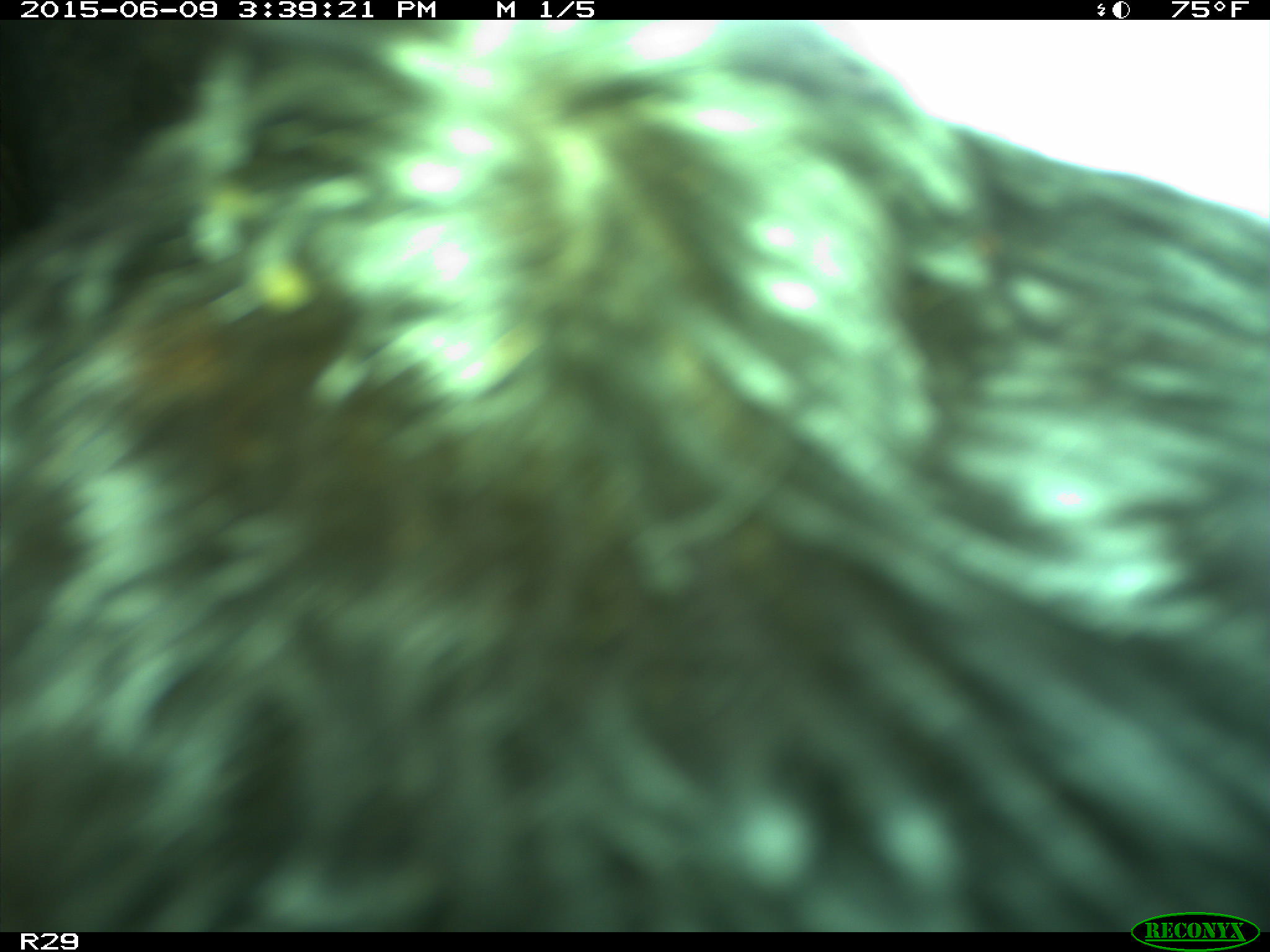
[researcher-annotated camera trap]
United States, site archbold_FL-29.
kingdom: Animalia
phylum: Chordata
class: Mammalia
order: Artiodactyla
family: Bovidae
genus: Bos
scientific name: Bos taurus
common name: domestic cow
Bos taurus (domestic cow).